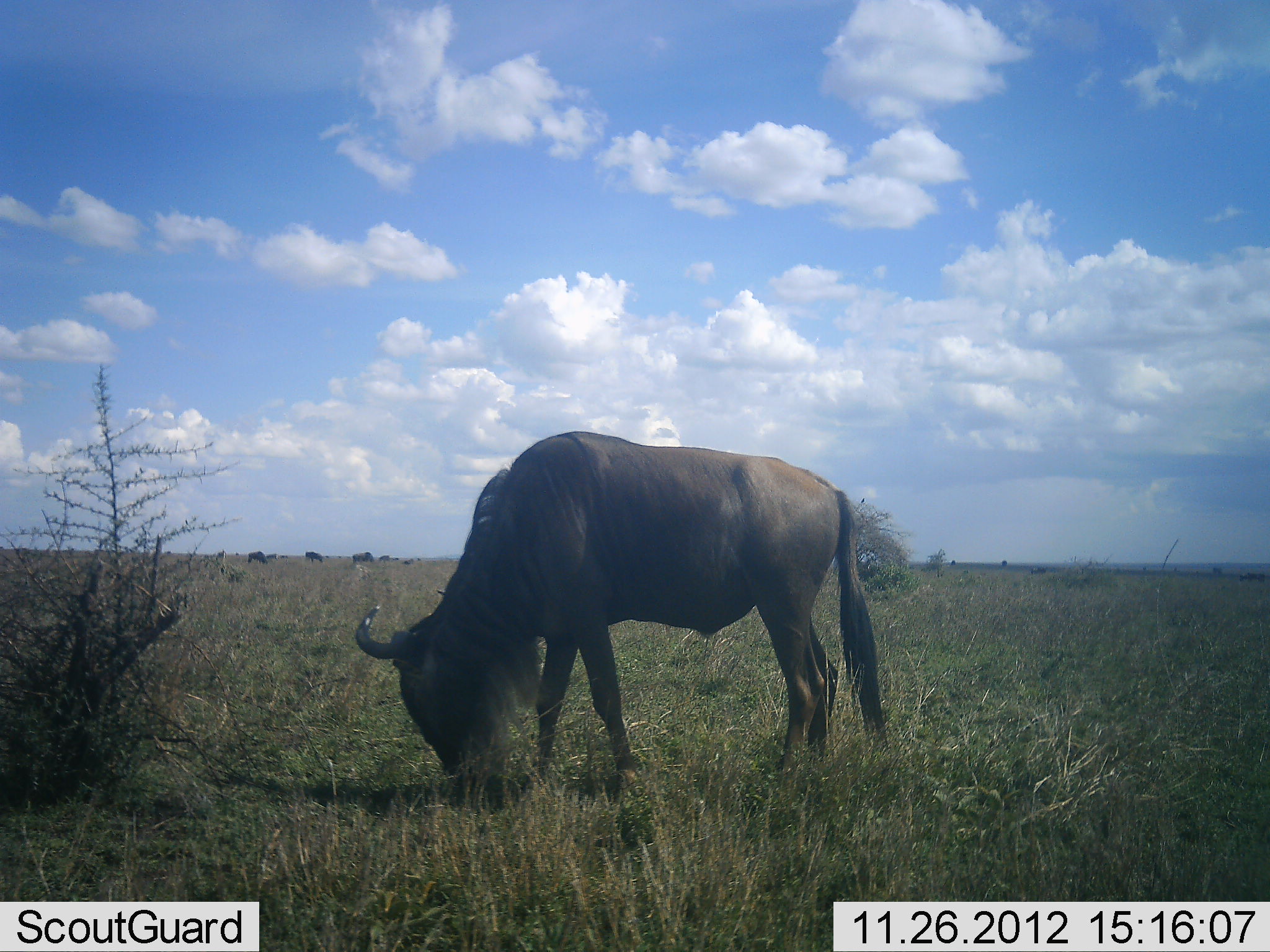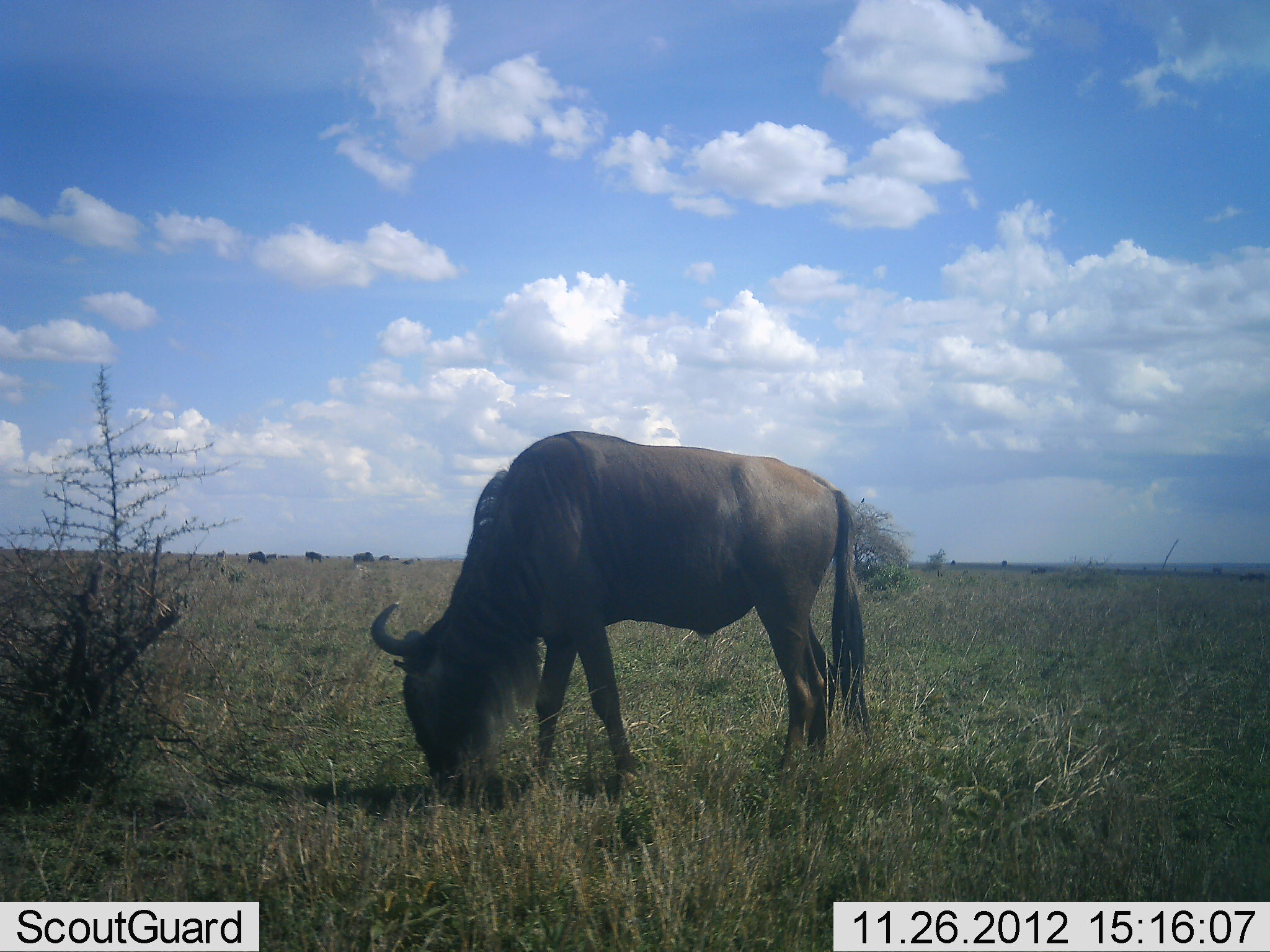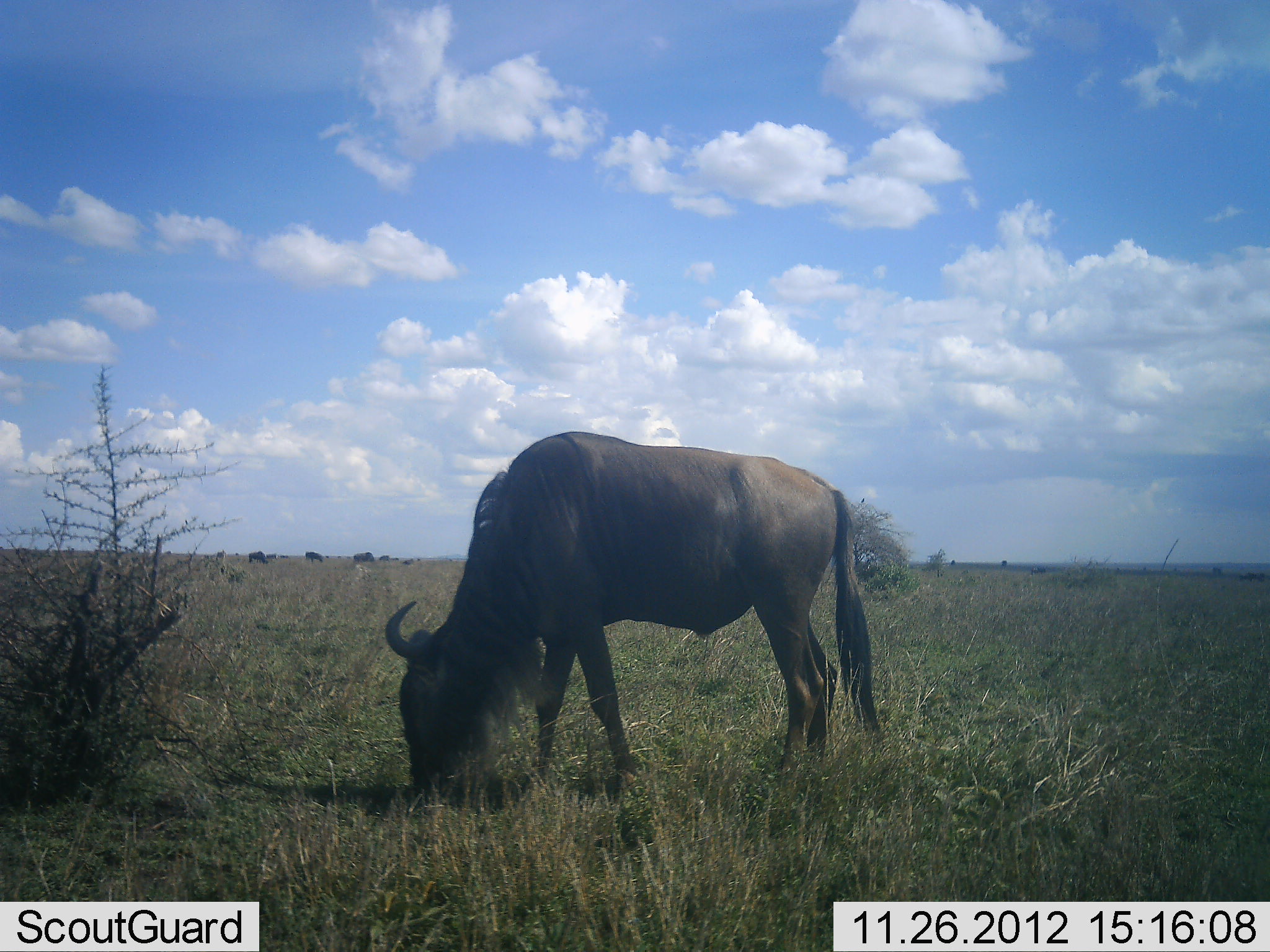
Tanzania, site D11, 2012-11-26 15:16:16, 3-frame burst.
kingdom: Animalia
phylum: Chordata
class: Mammalia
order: Artiodactyla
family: Bovidae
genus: Connochaetes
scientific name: Connochaetes taurinus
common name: blue wildebeest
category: wildebeest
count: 4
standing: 50%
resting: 0%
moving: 0%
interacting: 0%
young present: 0%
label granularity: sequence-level